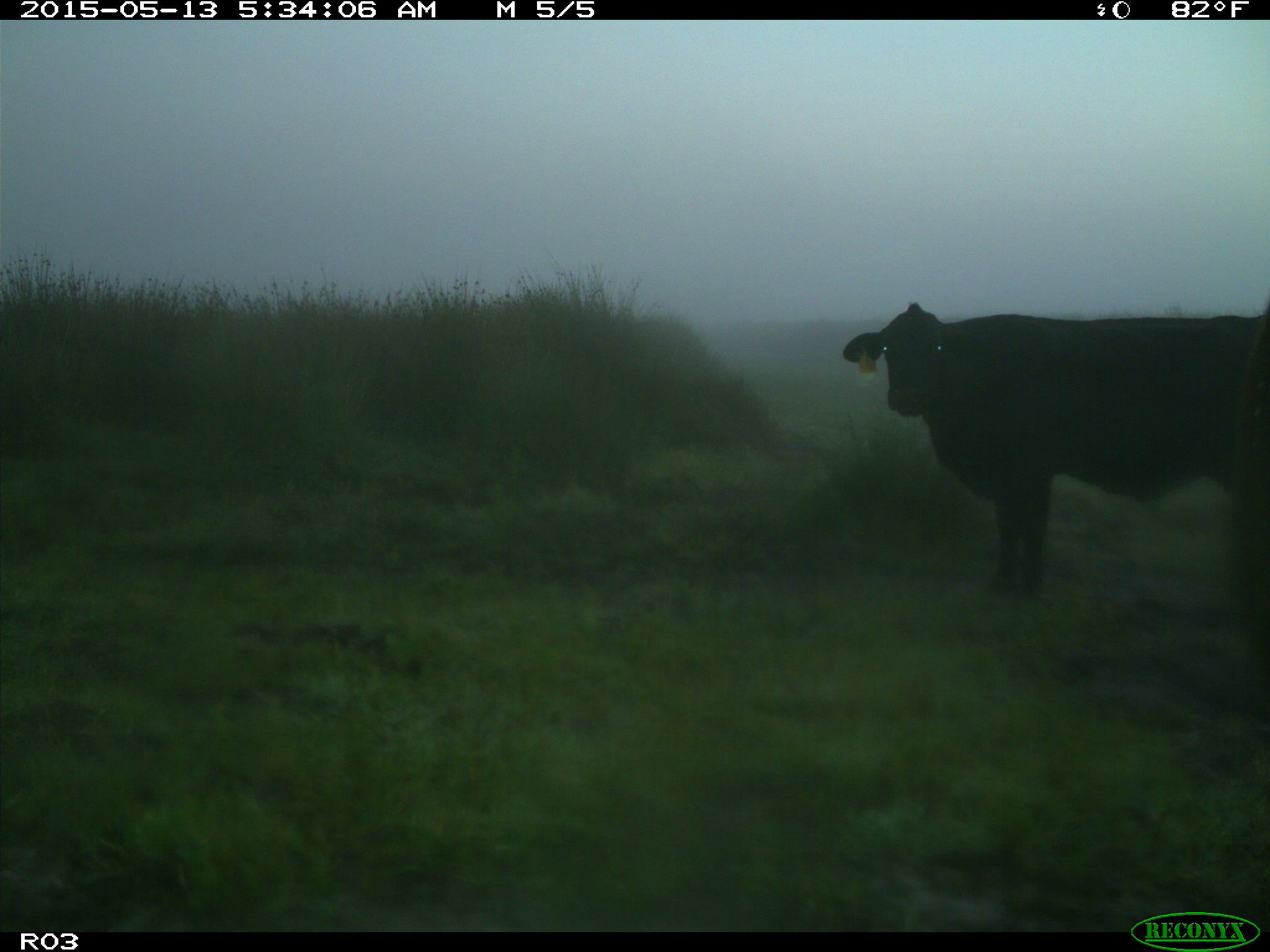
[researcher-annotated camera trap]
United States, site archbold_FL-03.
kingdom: Animalia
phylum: Chordata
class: Mammalia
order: Artiodactyla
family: Bovidae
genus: Bos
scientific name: Bos taurus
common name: domestic cow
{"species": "Bos taurus (domestic cow)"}